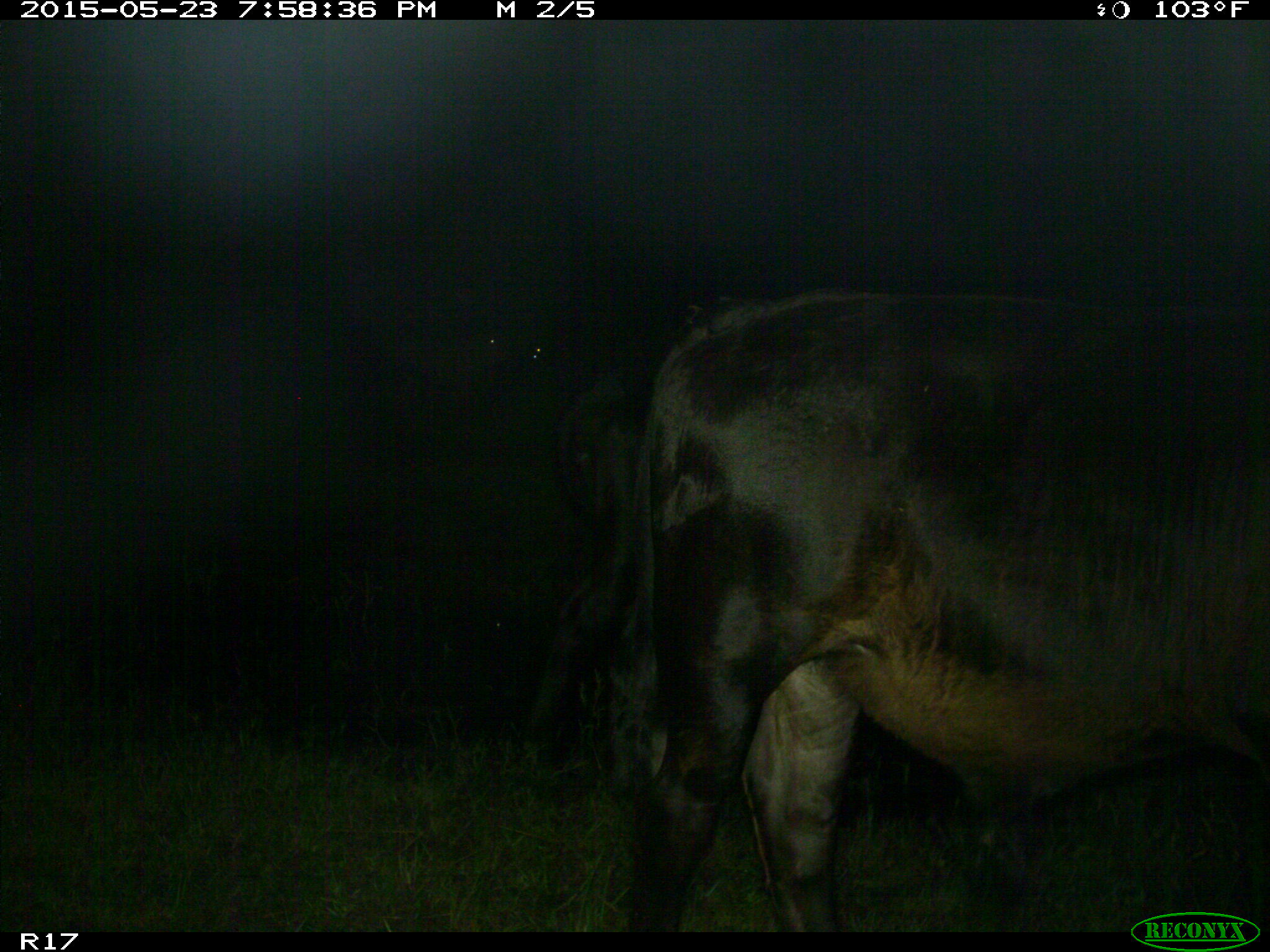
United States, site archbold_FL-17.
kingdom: Animalia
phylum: Chordata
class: Mammalia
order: Artiodactyla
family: Bovidae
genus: Bos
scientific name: Bos taurus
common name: domestic cow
Bos taurus (domestic cow).